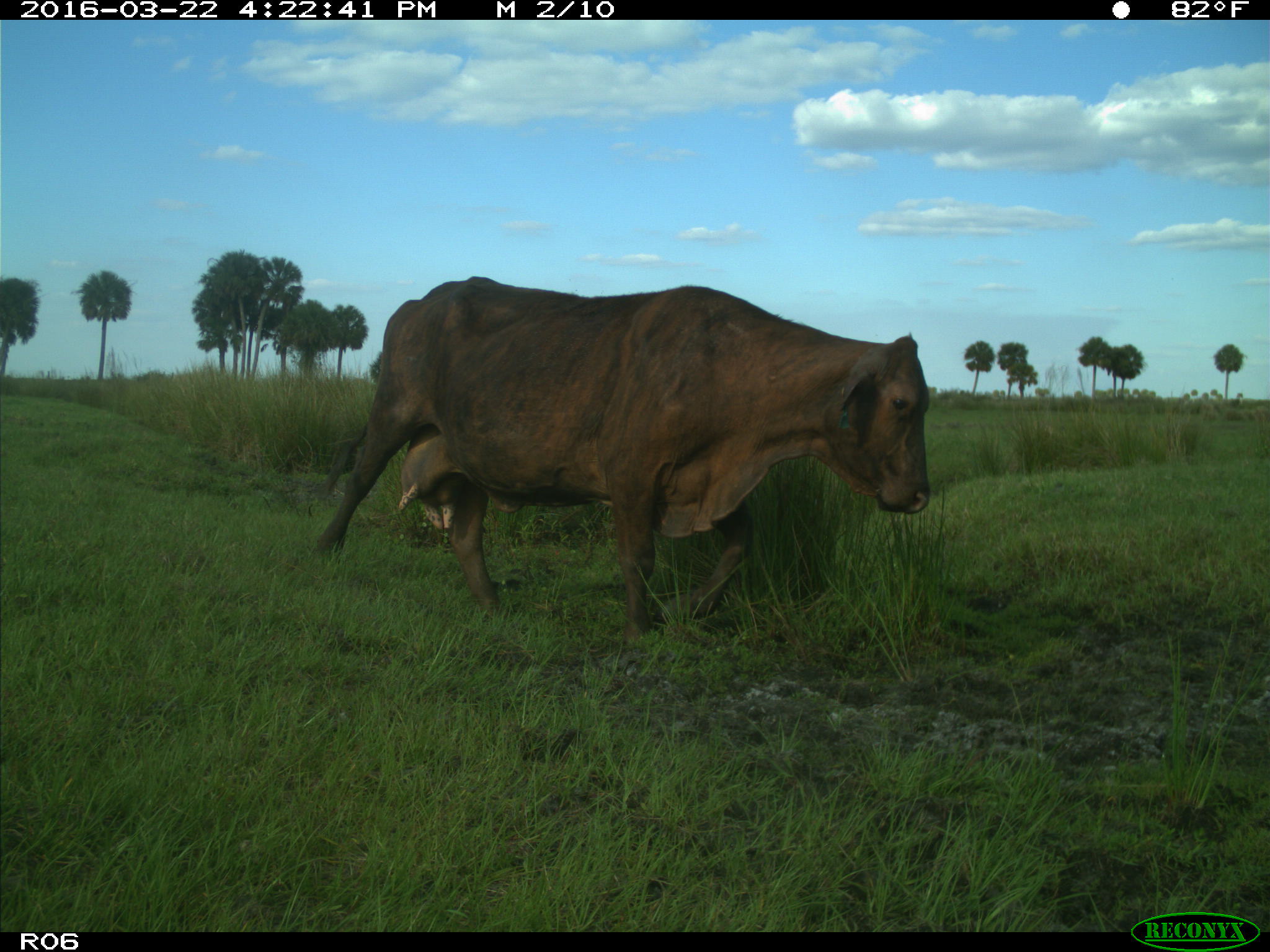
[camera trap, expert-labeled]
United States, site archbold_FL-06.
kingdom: Animalia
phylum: Chordata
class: Mammalia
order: Artiodactyla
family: Bovidae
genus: Bos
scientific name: Bos taurus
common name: domestic cow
Bos taurus (domestic cow).